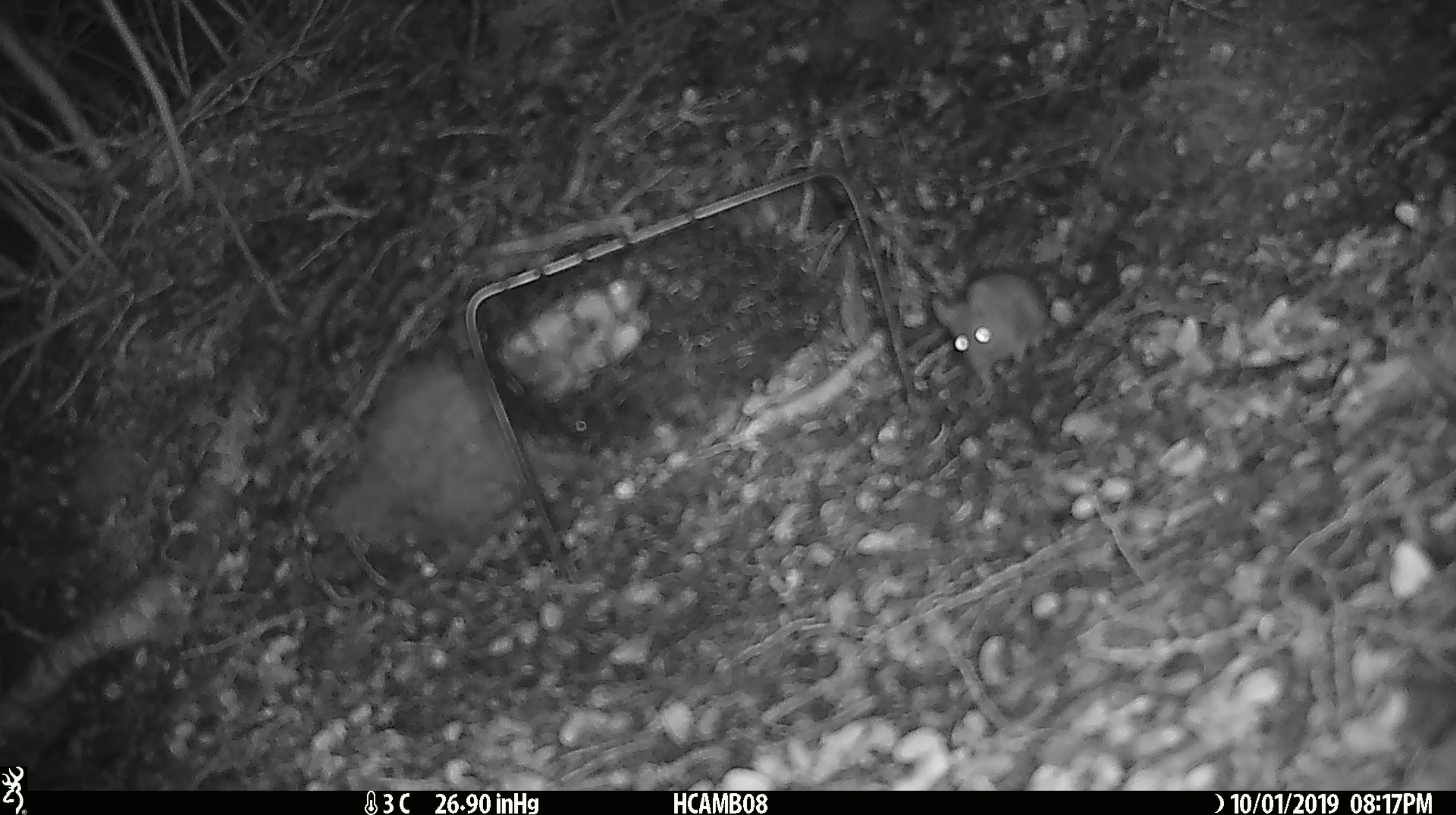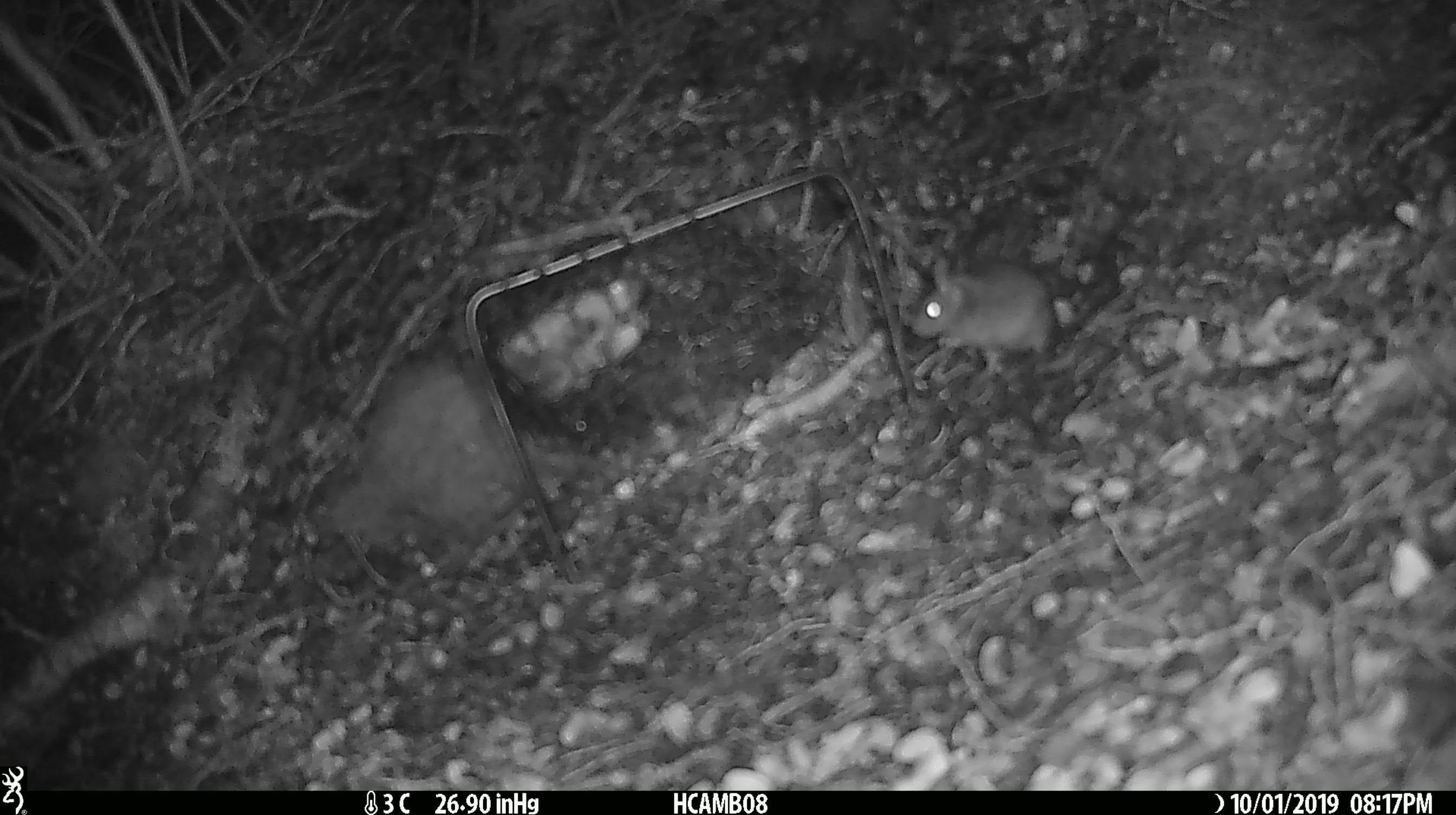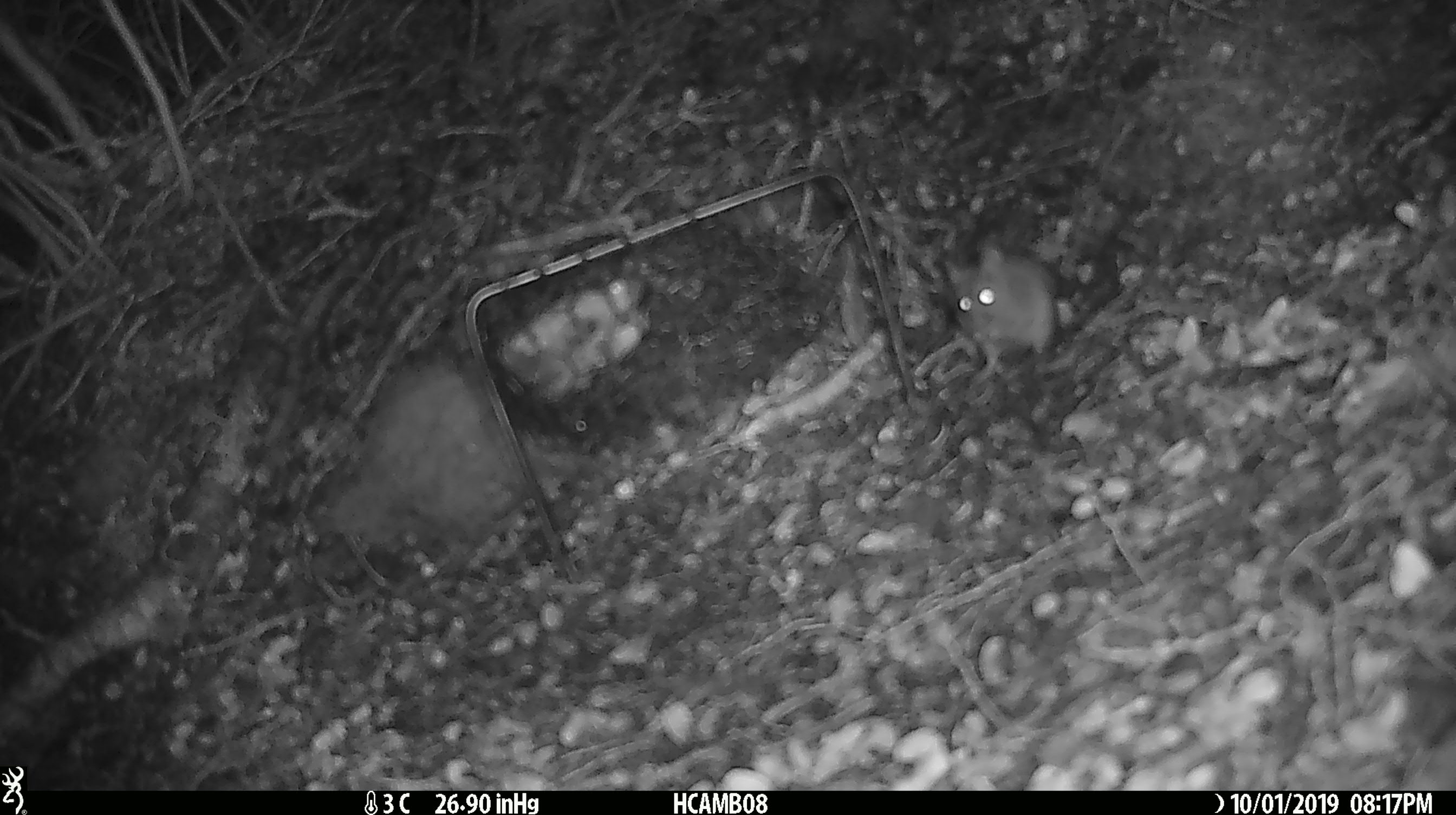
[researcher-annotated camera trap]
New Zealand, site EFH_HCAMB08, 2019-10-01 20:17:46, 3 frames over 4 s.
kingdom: Animalia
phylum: Chordata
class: Mammalia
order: Rodentia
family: Muridae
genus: Mus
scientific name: Mus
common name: mouse